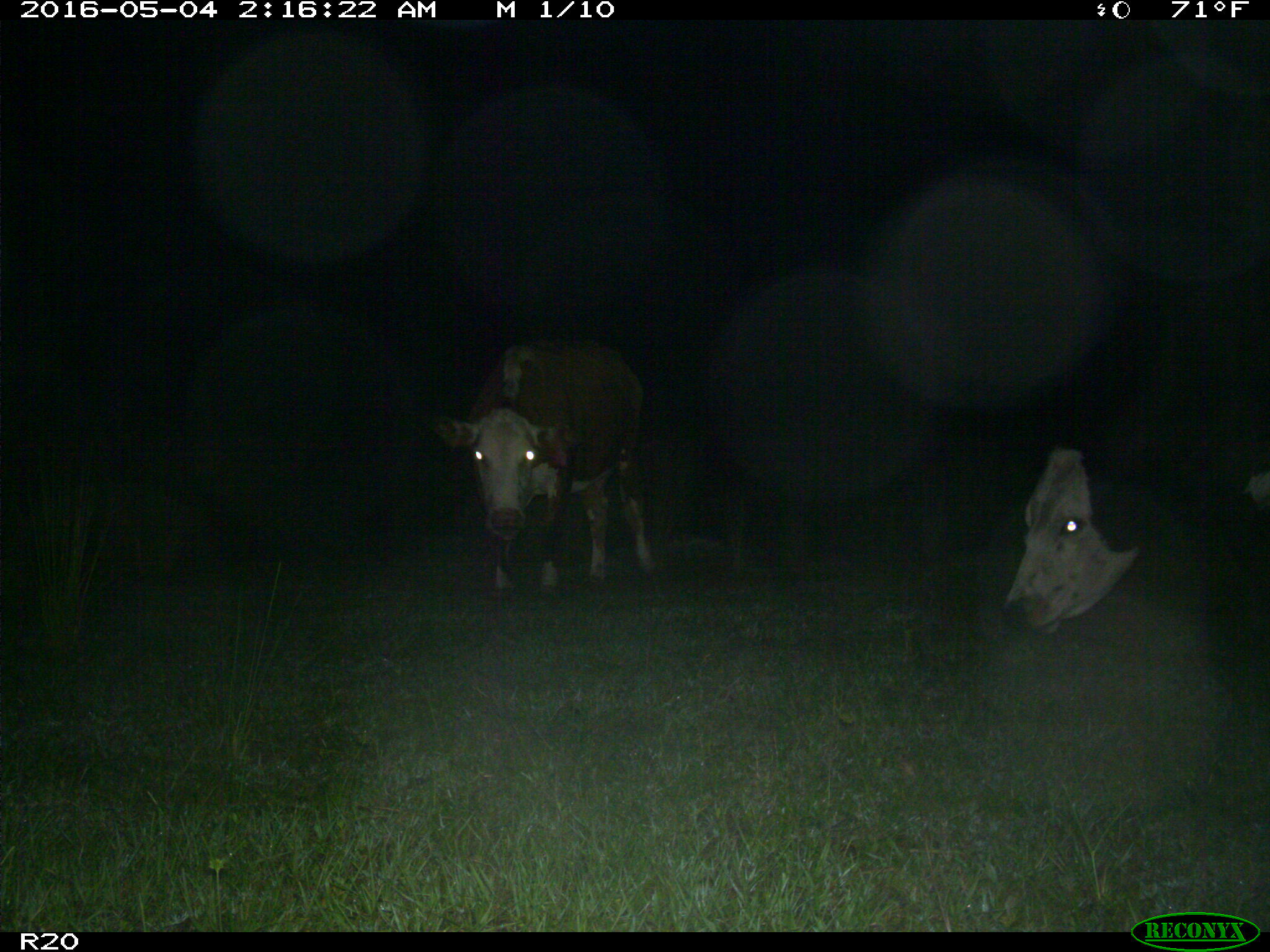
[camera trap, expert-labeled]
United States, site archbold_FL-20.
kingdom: Animalia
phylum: Chordata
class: Mammalia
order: Artiodactyla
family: Bovidae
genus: Bos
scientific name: Bos taurus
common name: domestic cow